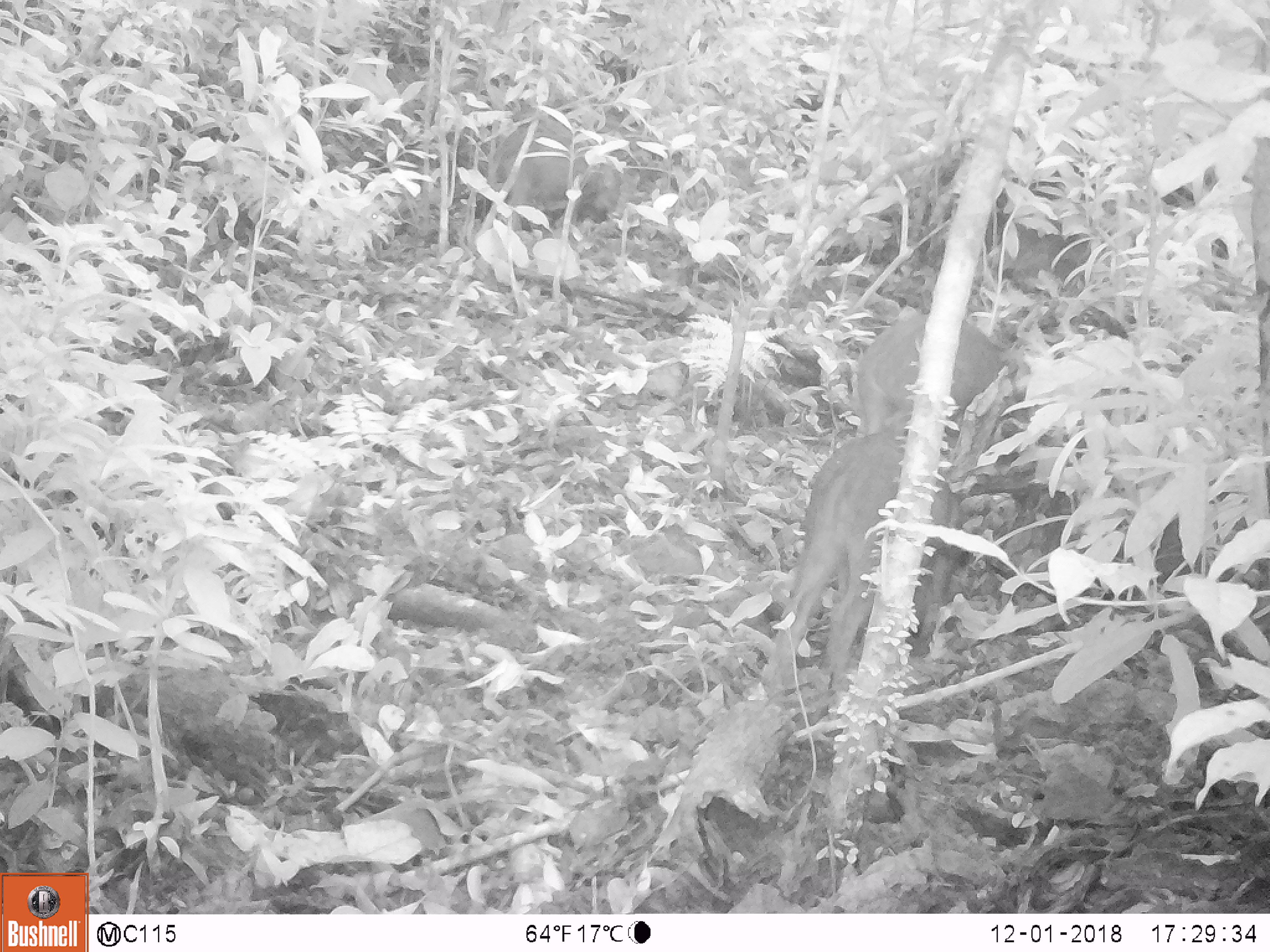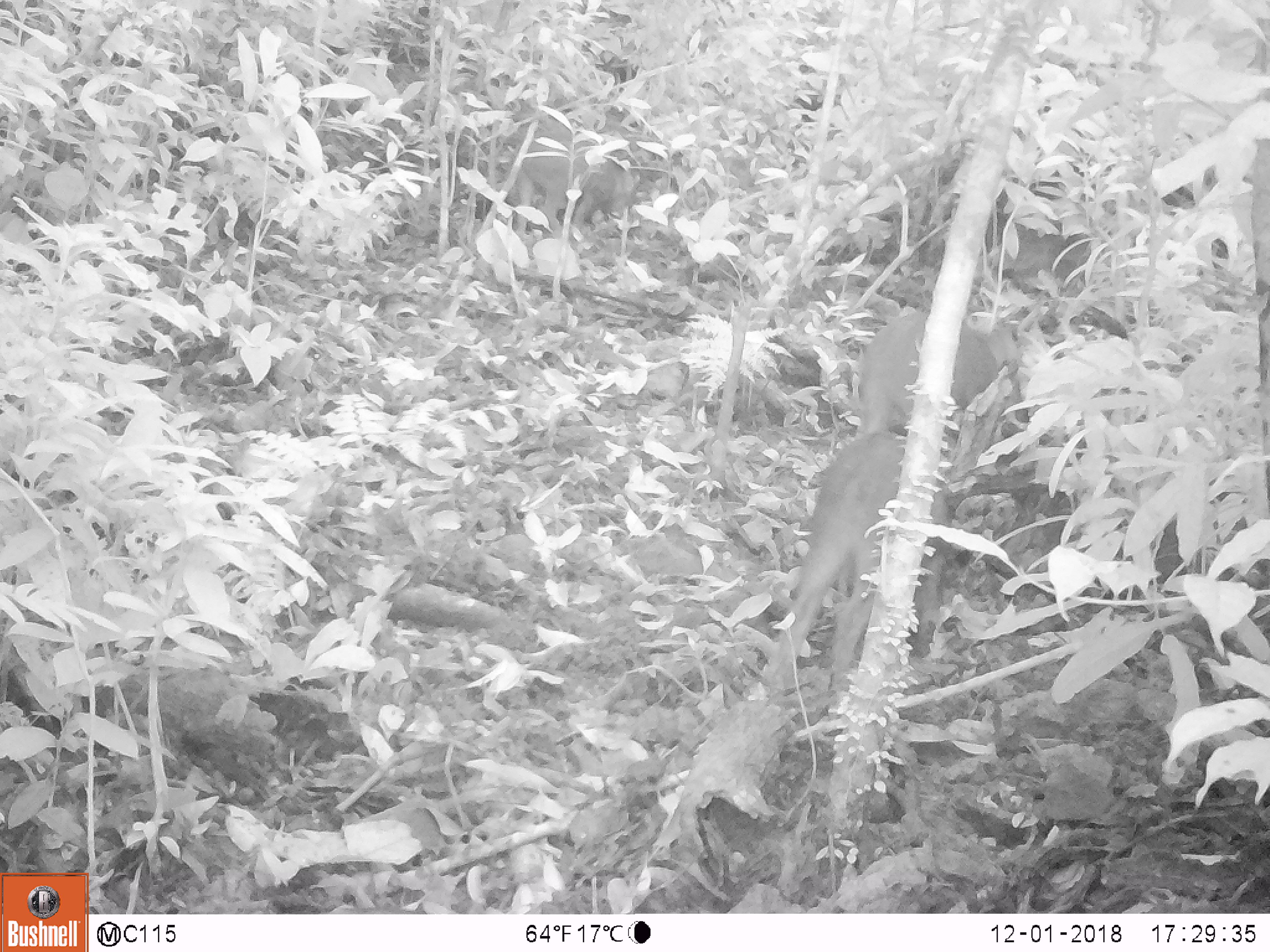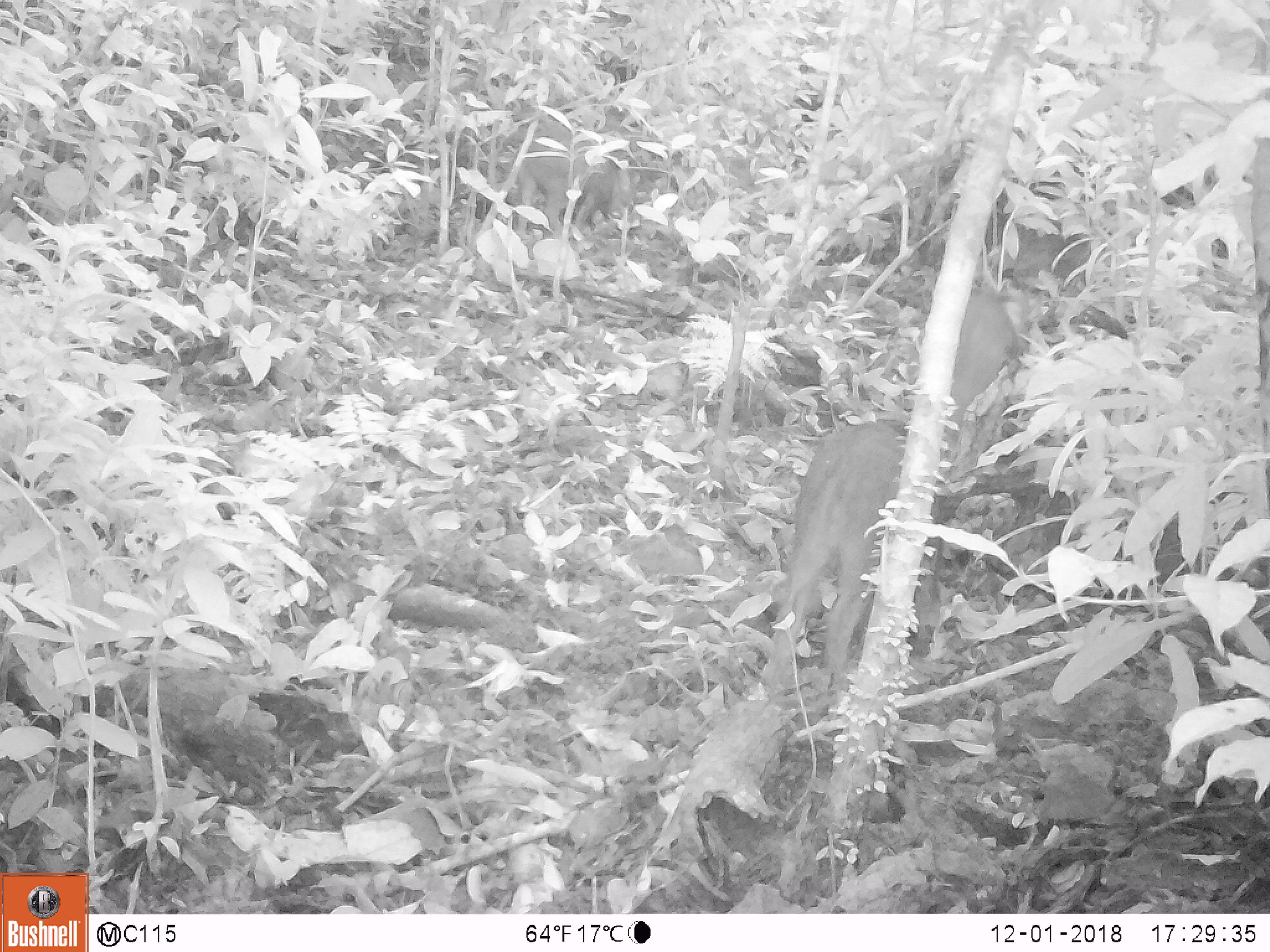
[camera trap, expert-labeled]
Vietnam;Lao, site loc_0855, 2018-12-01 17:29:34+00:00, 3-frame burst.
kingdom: Animalia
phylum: Chordata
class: Mammalia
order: Artiodactyla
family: Suidae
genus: Sus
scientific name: Sus scrofa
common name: eurasian wild pig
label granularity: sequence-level